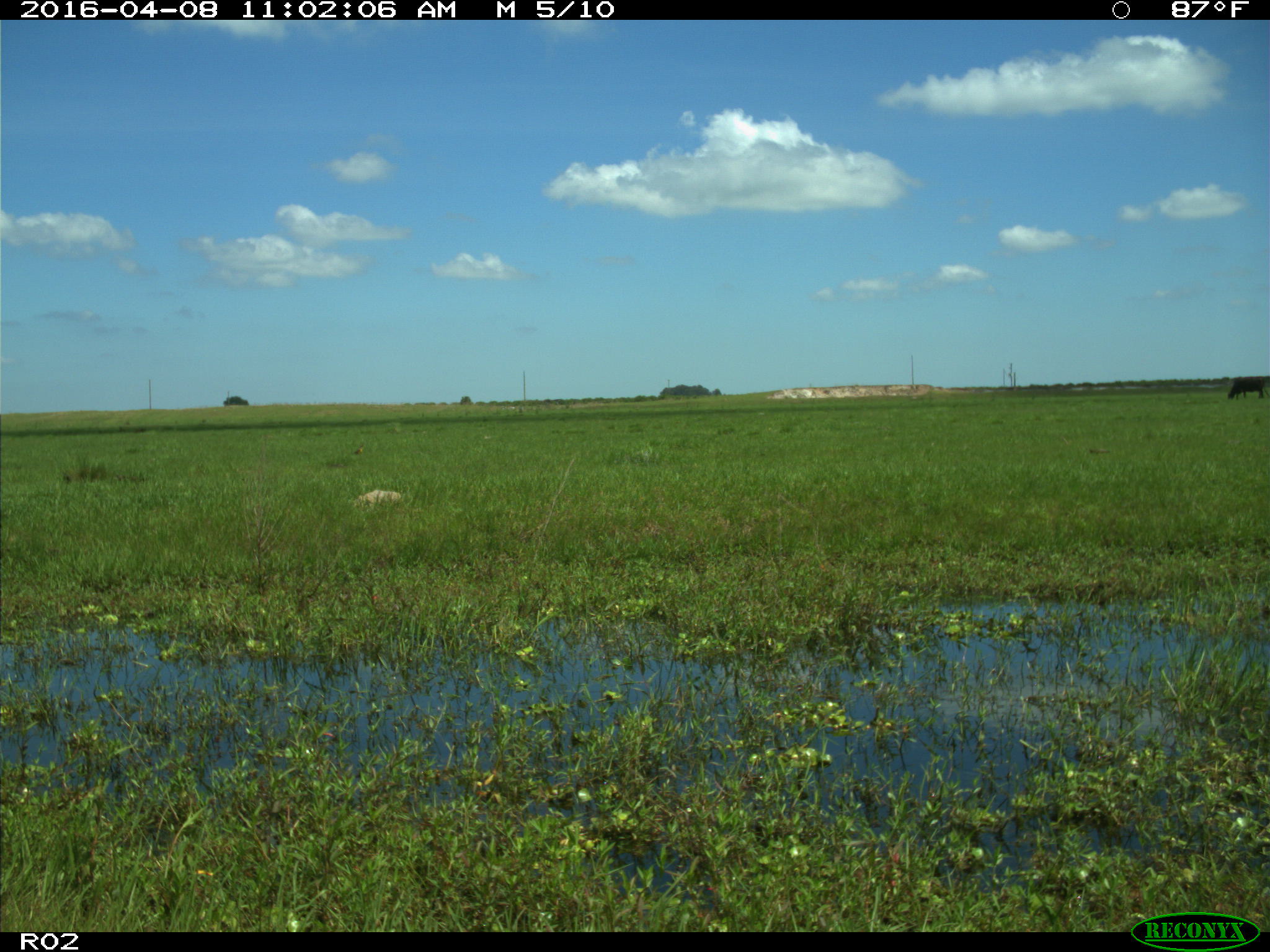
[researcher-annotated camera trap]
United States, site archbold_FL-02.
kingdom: Animalia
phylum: Chordata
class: Mammalia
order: Artiodactyla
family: Bovidae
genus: Bos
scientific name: Bos taurus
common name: domestic cow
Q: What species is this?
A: Bos taurus (domestic cow).